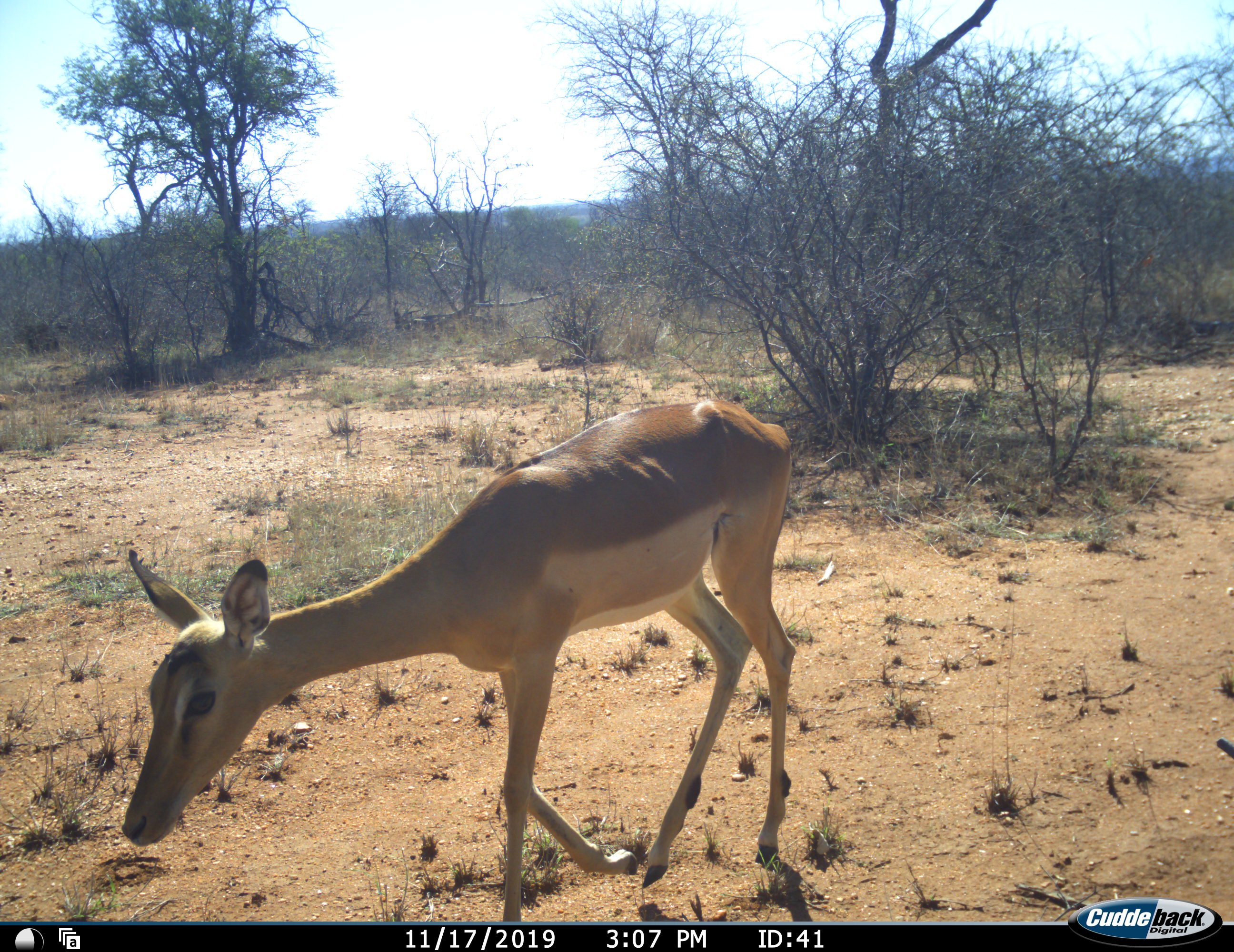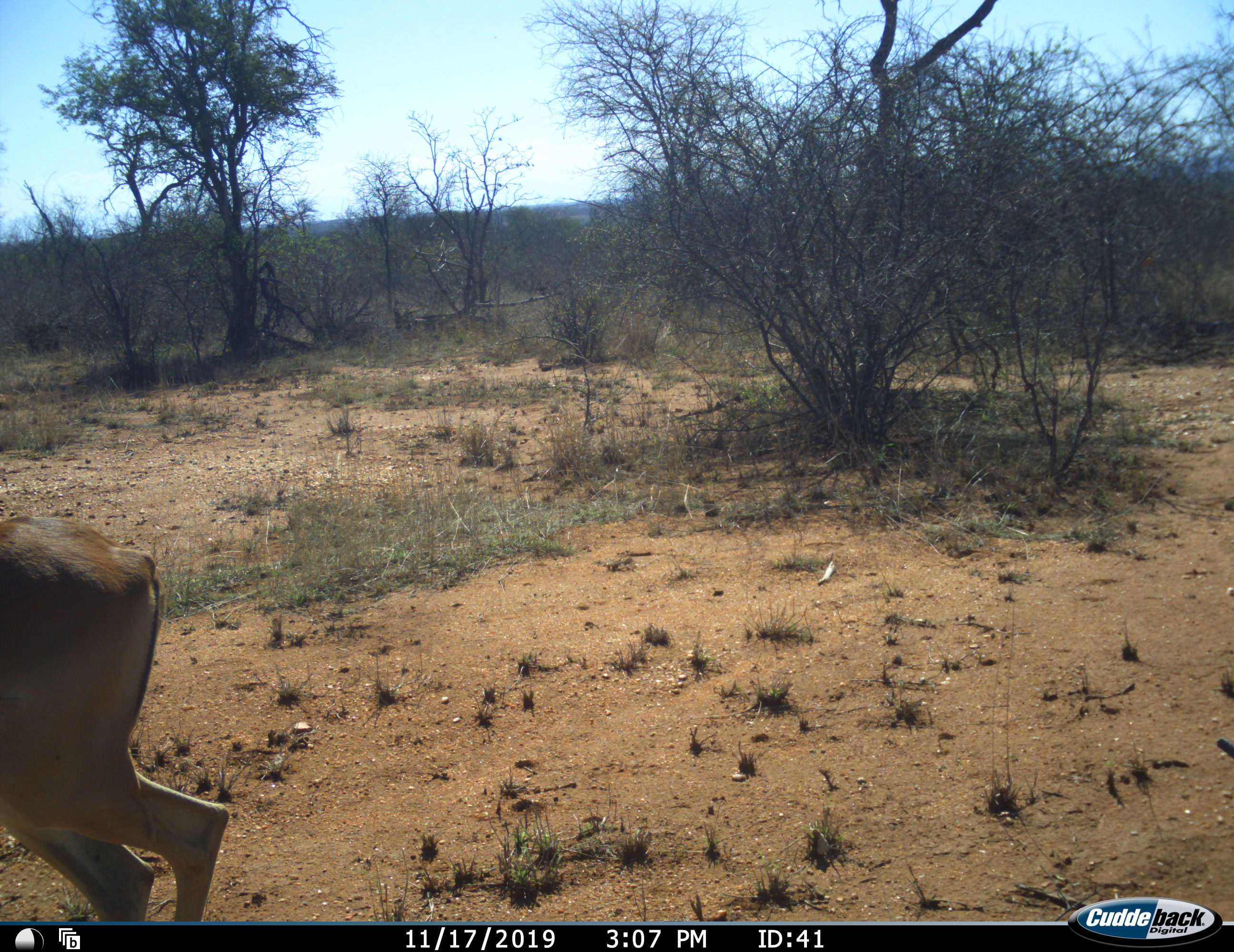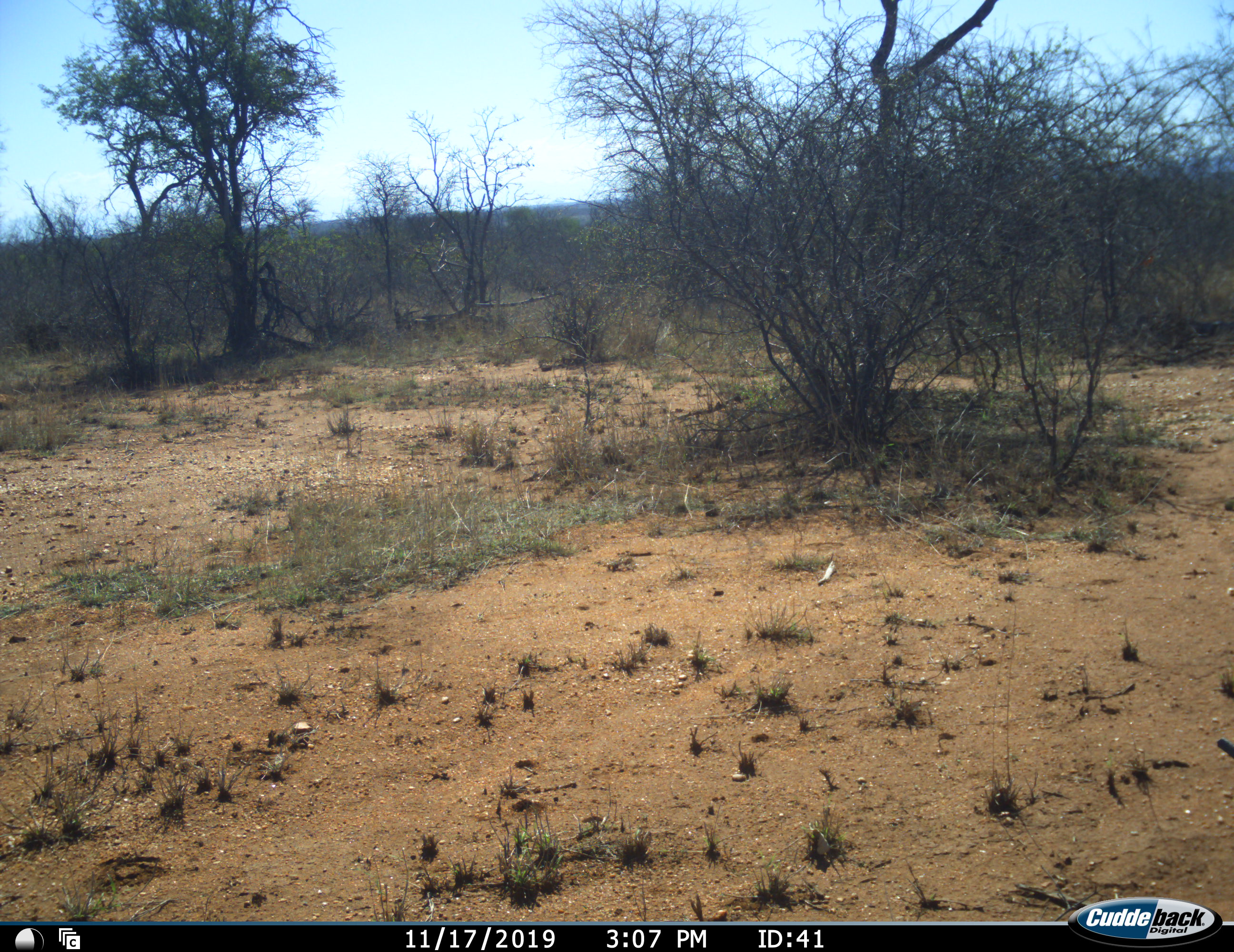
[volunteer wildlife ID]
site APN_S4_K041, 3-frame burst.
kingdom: Animalia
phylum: Chordata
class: Mammalia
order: Artiodactyla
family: Bovidae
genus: Aepyceros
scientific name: Aepyceros melampus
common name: impala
Impala (Aepyceros melampus), count 1. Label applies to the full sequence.